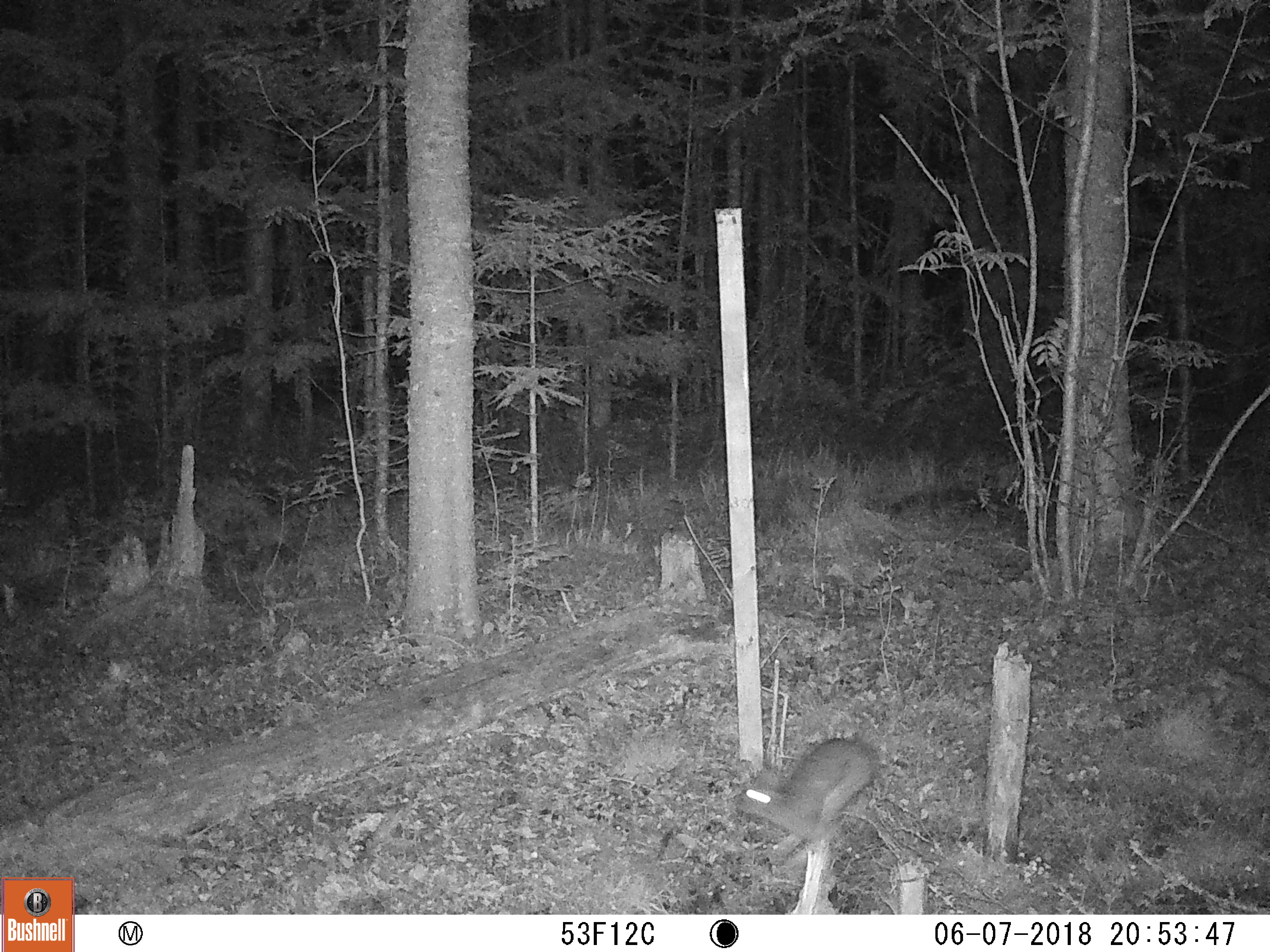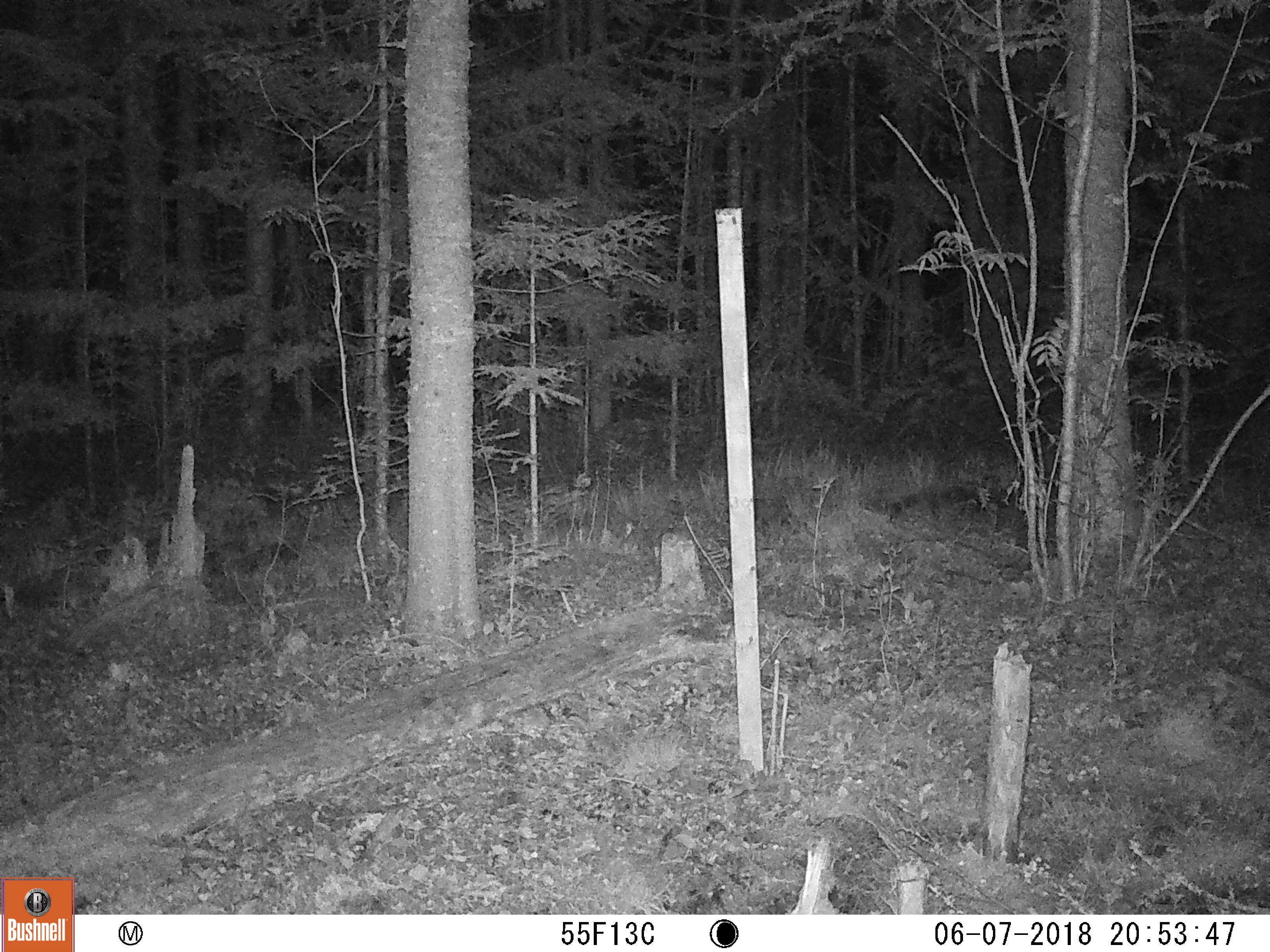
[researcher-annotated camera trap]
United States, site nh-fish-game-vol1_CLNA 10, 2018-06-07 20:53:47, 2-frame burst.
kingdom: Animalia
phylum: Chordata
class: Mammalia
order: Lagomorpha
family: Leporidae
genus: Lepus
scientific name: Lepus americanus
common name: snowshoe hare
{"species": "snowshoe hare (Lepus americanus)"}